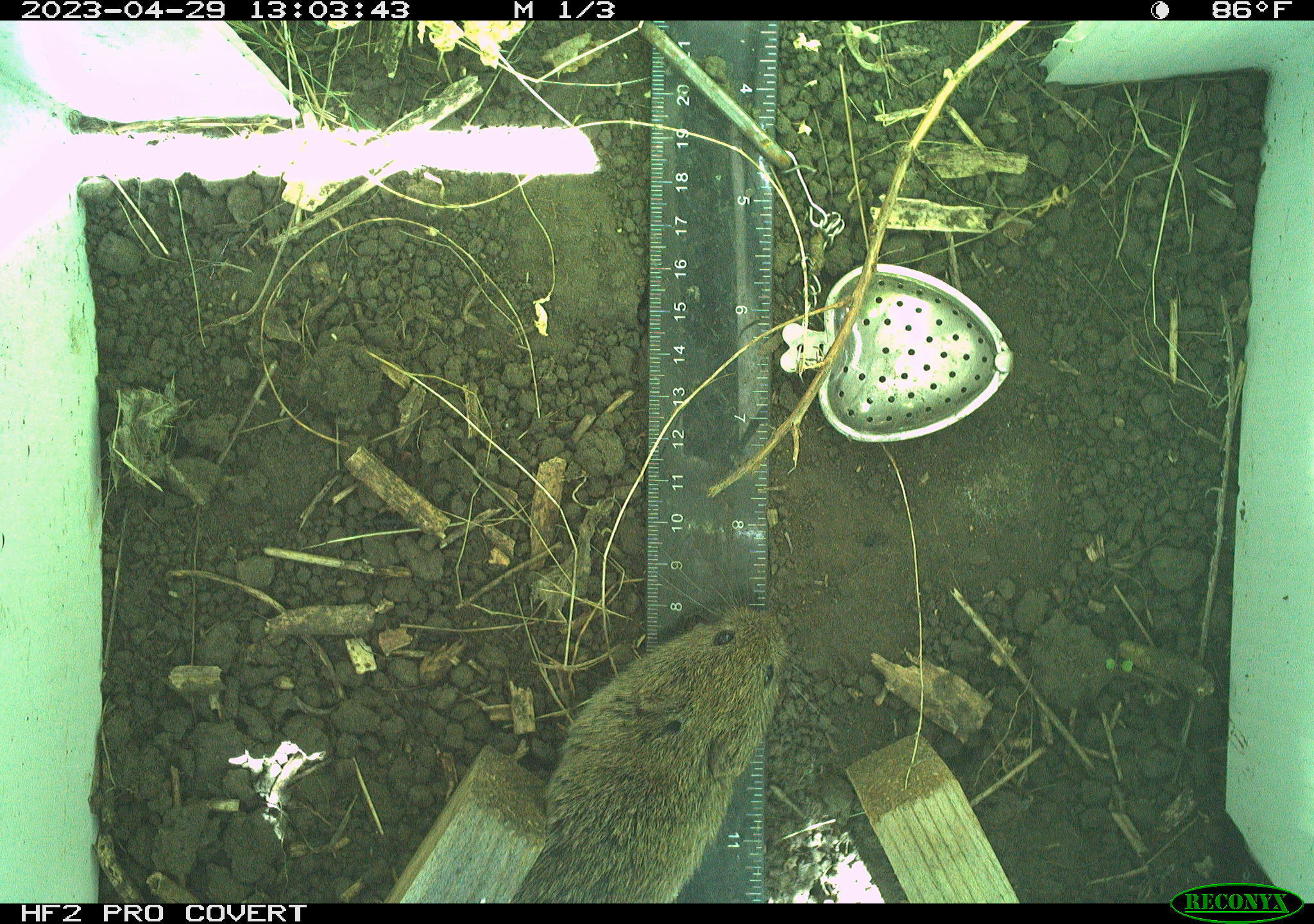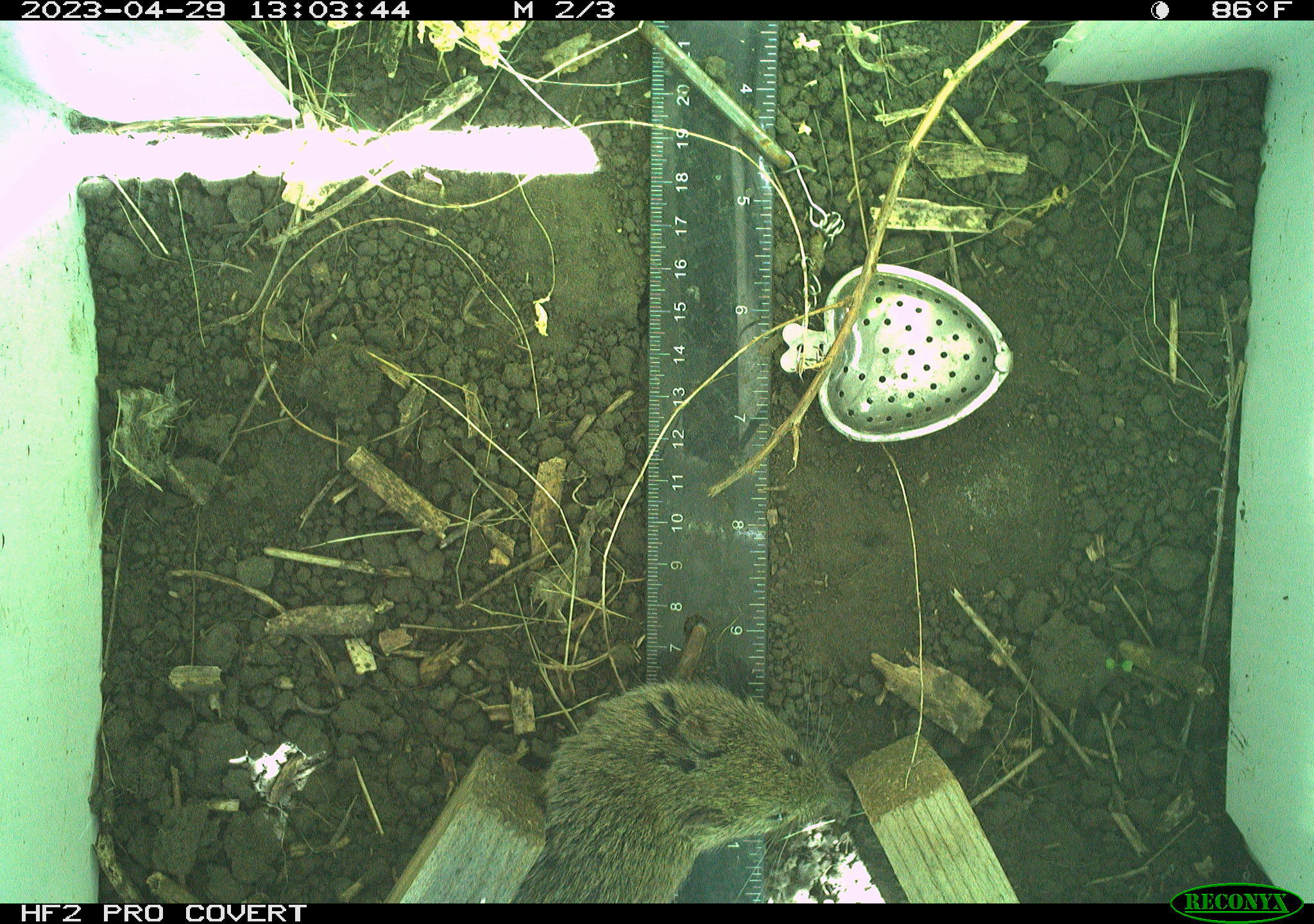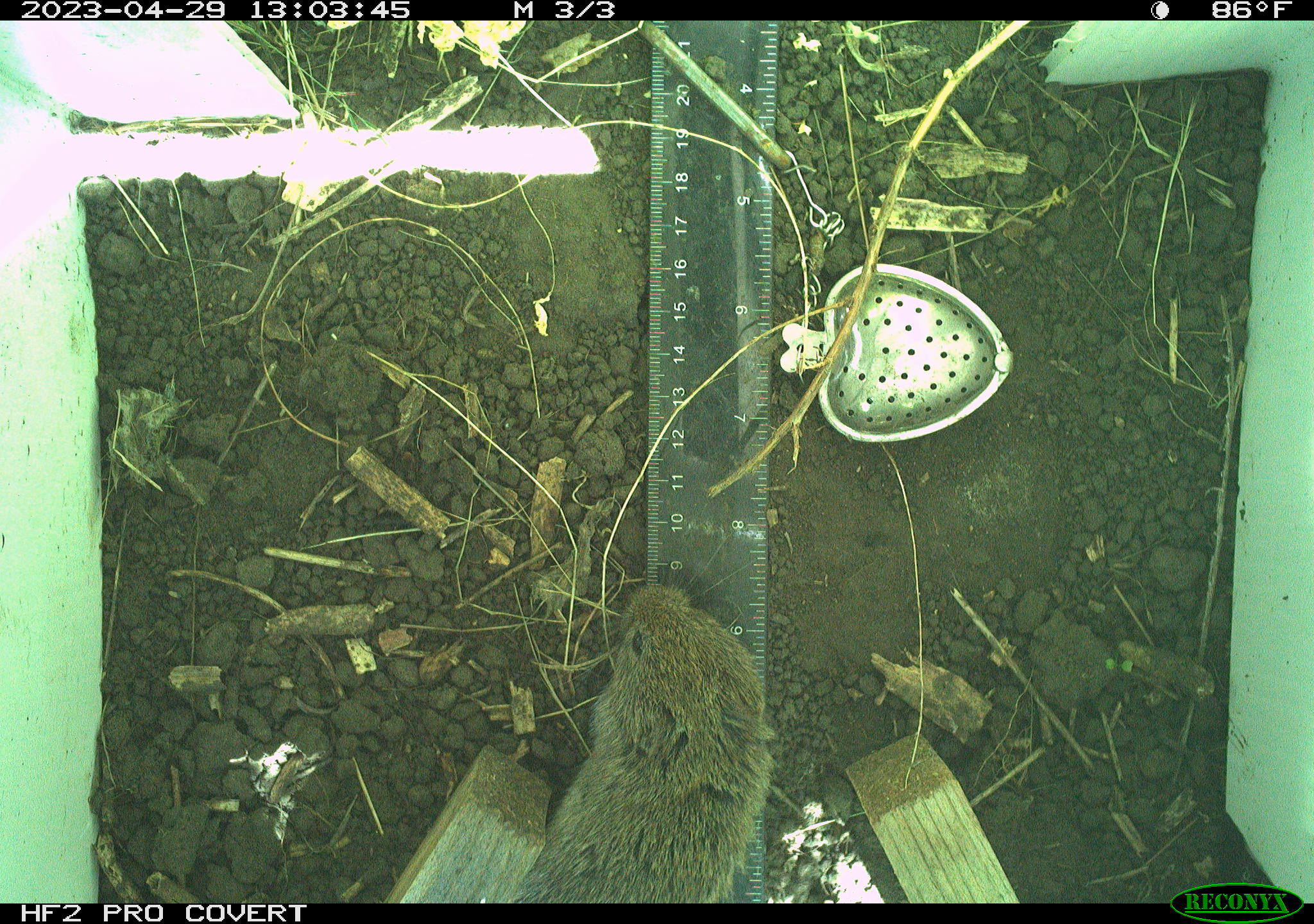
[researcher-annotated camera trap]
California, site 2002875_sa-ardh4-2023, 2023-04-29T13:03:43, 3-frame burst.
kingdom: Animalia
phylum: Chordata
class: Mammalia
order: Rodentia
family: Cricetidae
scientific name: Arvicolinae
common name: voles, lemmings, and muskrats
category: arvicolinae subfamily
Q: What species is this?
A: Arvicolinae subfamily (voles, lemmings, and muskrats) (Arvicolinae).